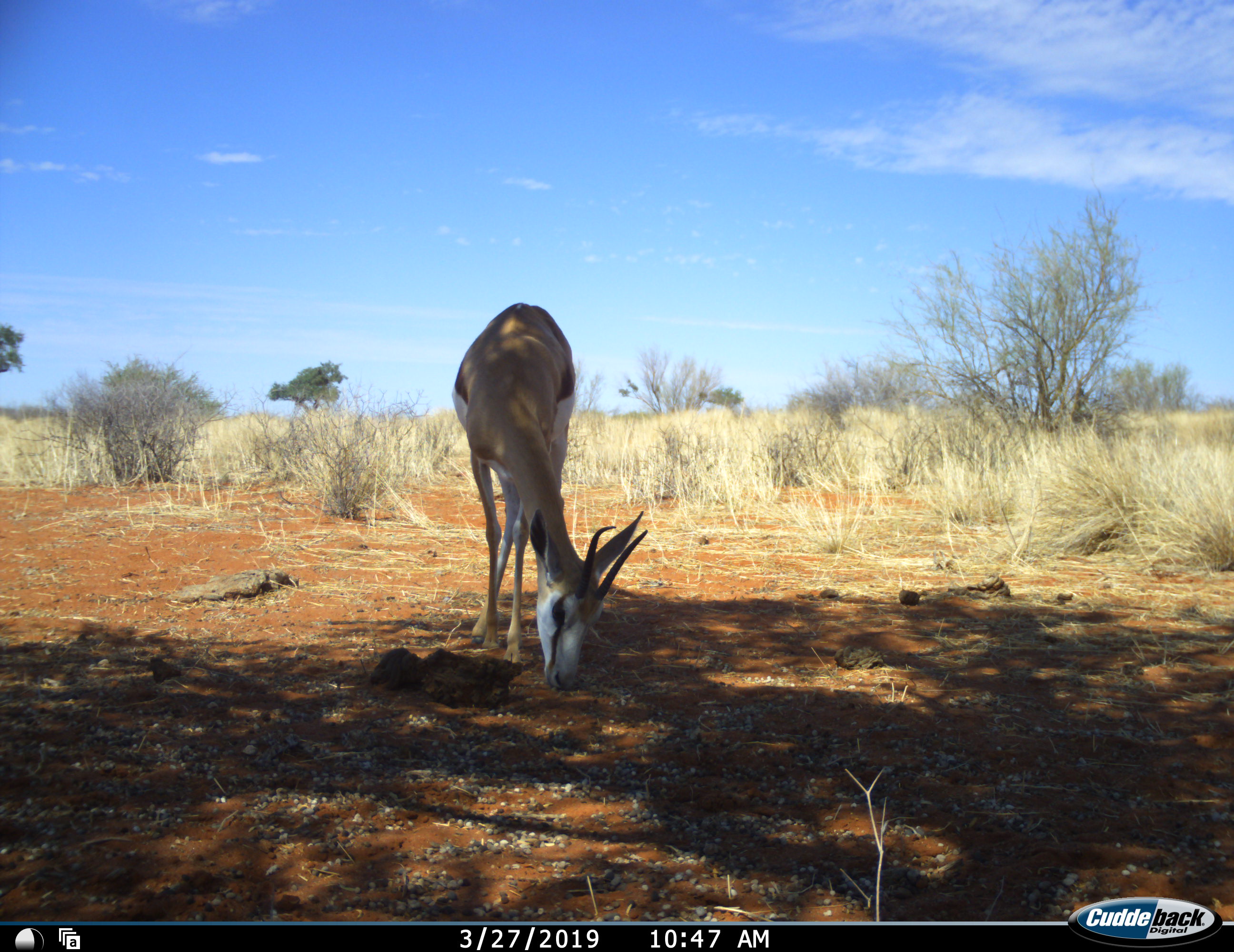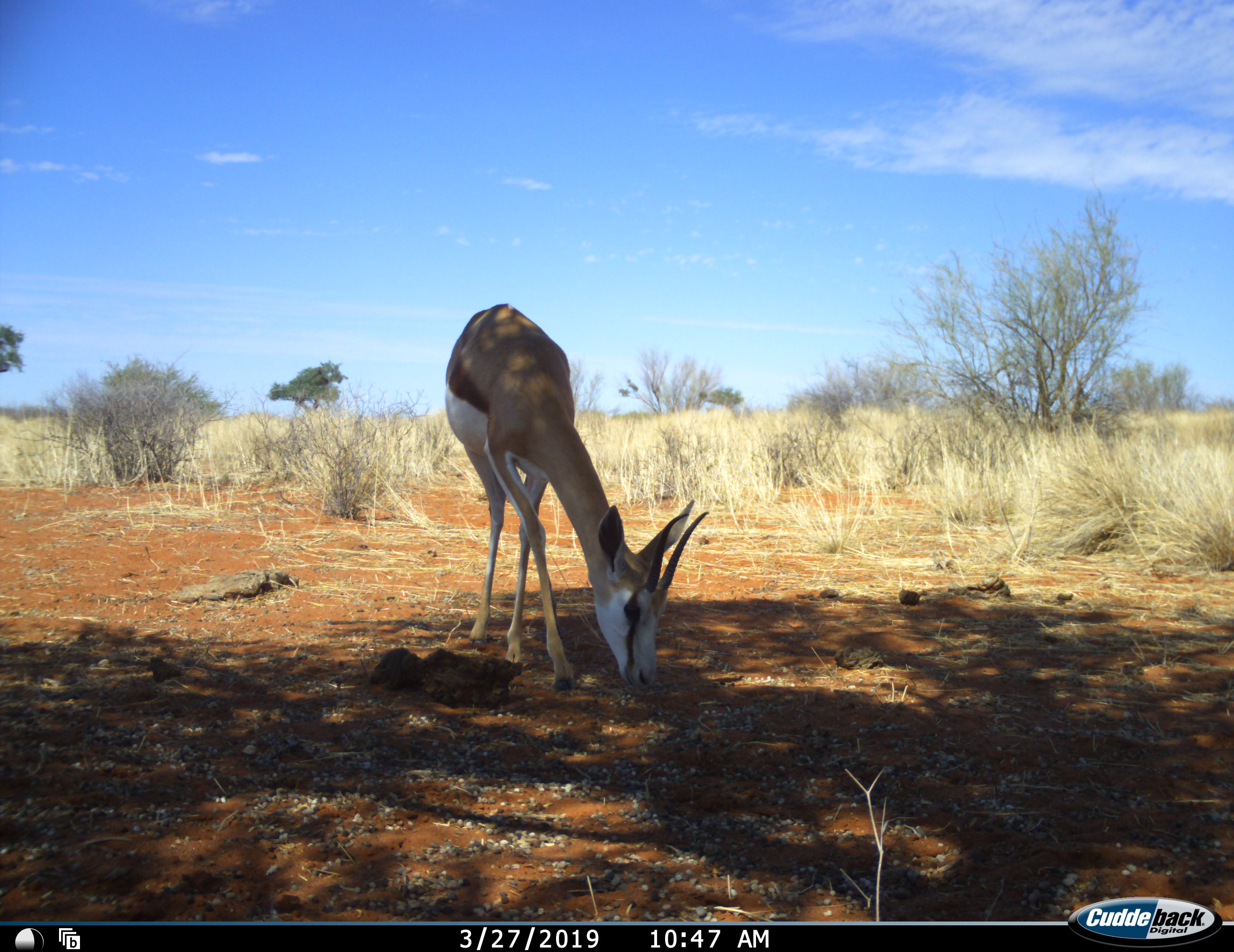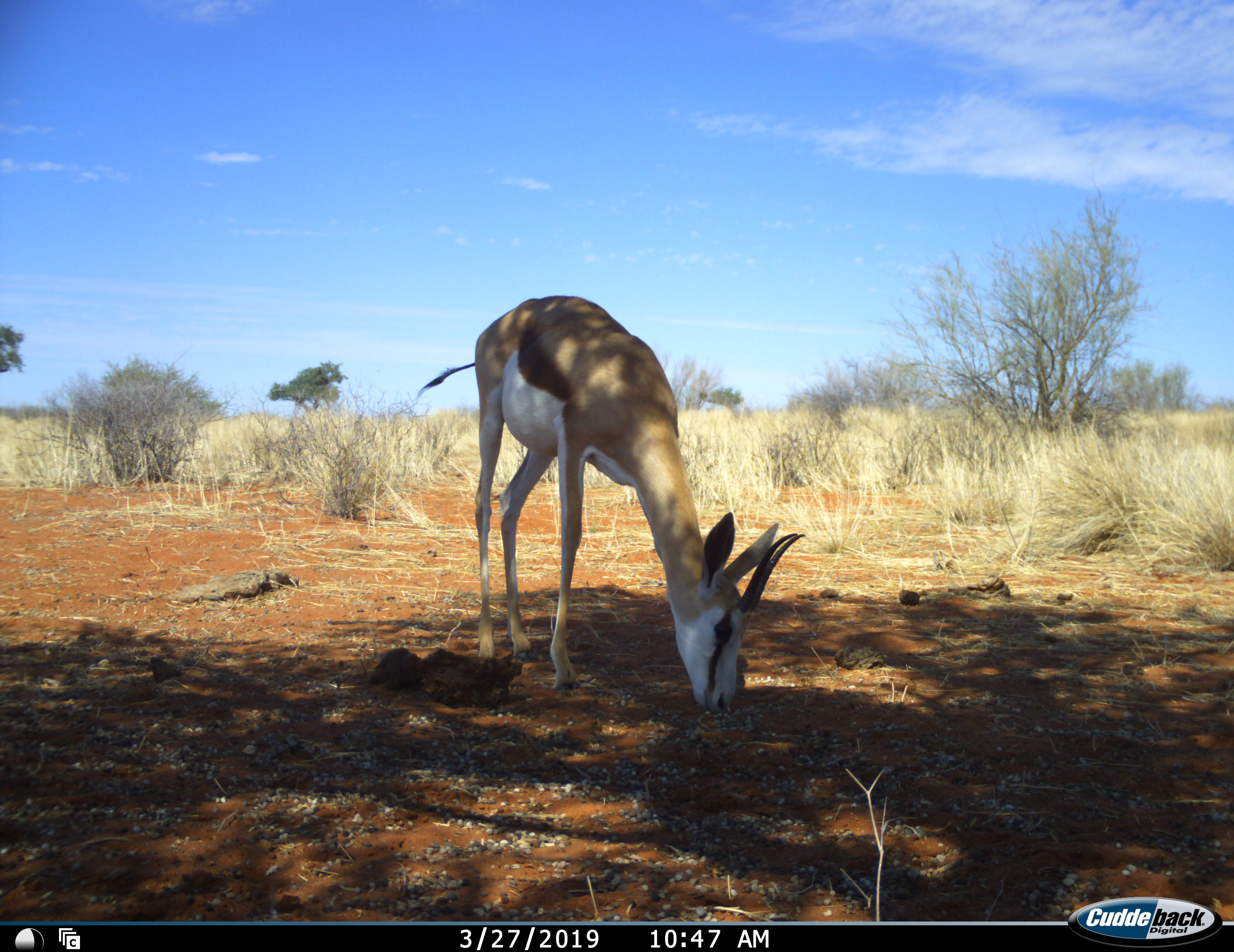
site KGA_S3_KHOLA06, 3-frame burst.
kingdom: Animalia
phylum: Chordata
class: Mammalia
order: Artiodactyla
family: Bovidae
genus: Antidorcas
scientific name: Antidorcas marsupialis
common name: springbok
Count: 1.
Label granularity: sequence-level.